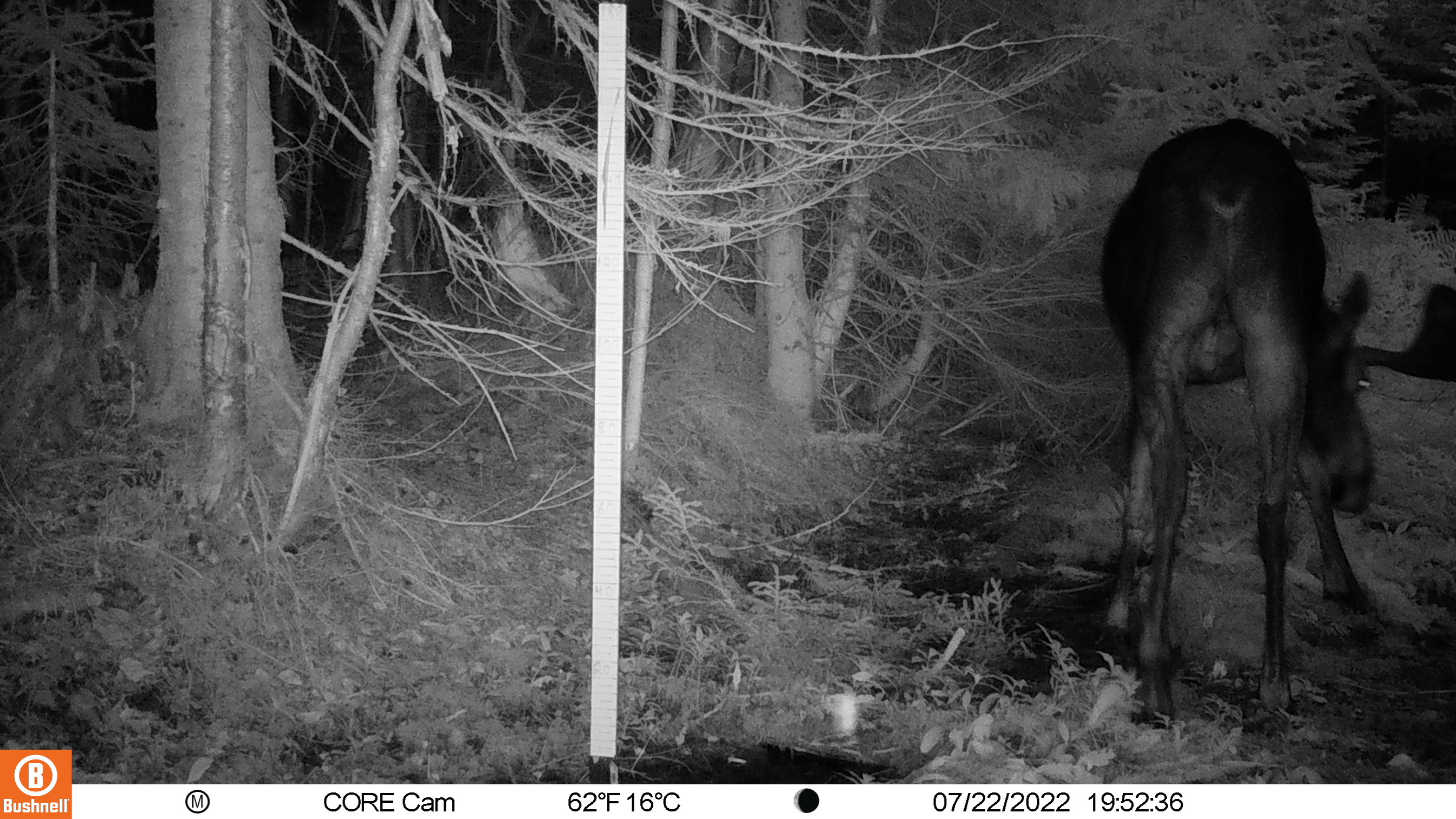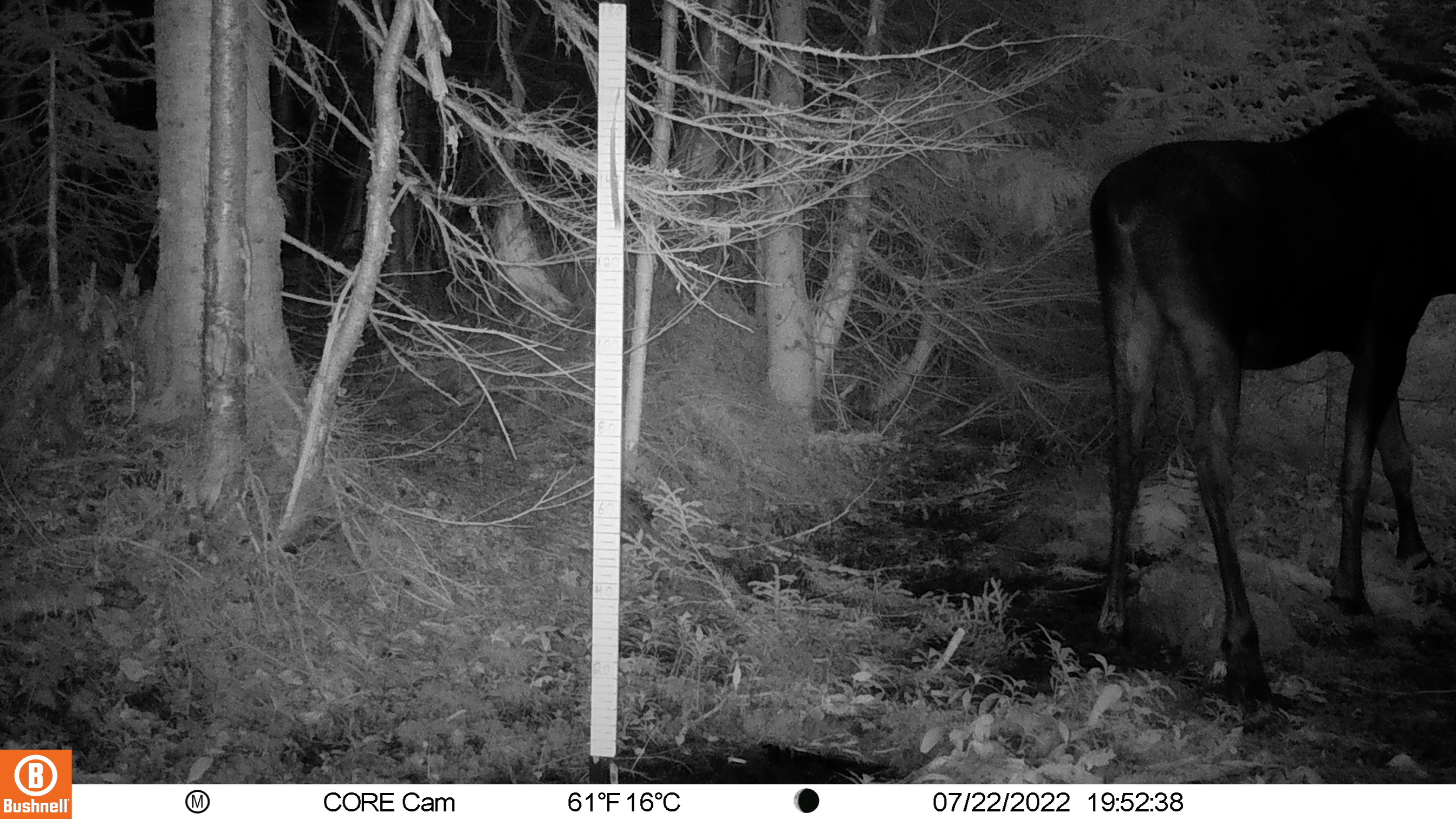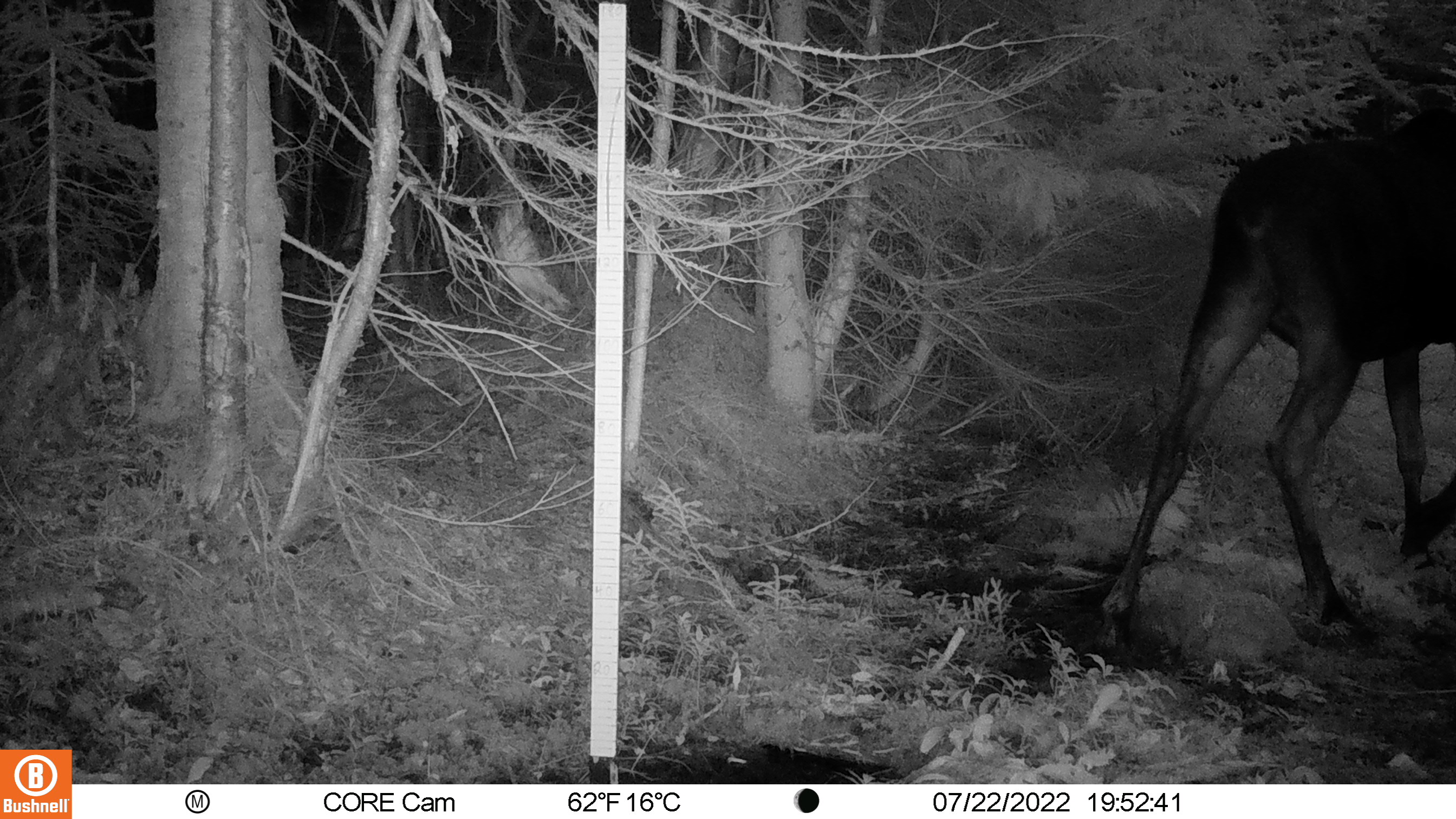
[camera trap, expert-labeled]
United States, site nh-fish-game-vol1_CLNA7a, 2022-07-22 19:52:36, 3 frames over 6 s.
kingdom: Animalia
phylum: Chordata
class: Mammalia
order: Artiodactyla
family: Cervidae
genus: Alces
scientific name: Alces alces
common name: moose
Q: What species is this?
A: Moose (Alces alces).